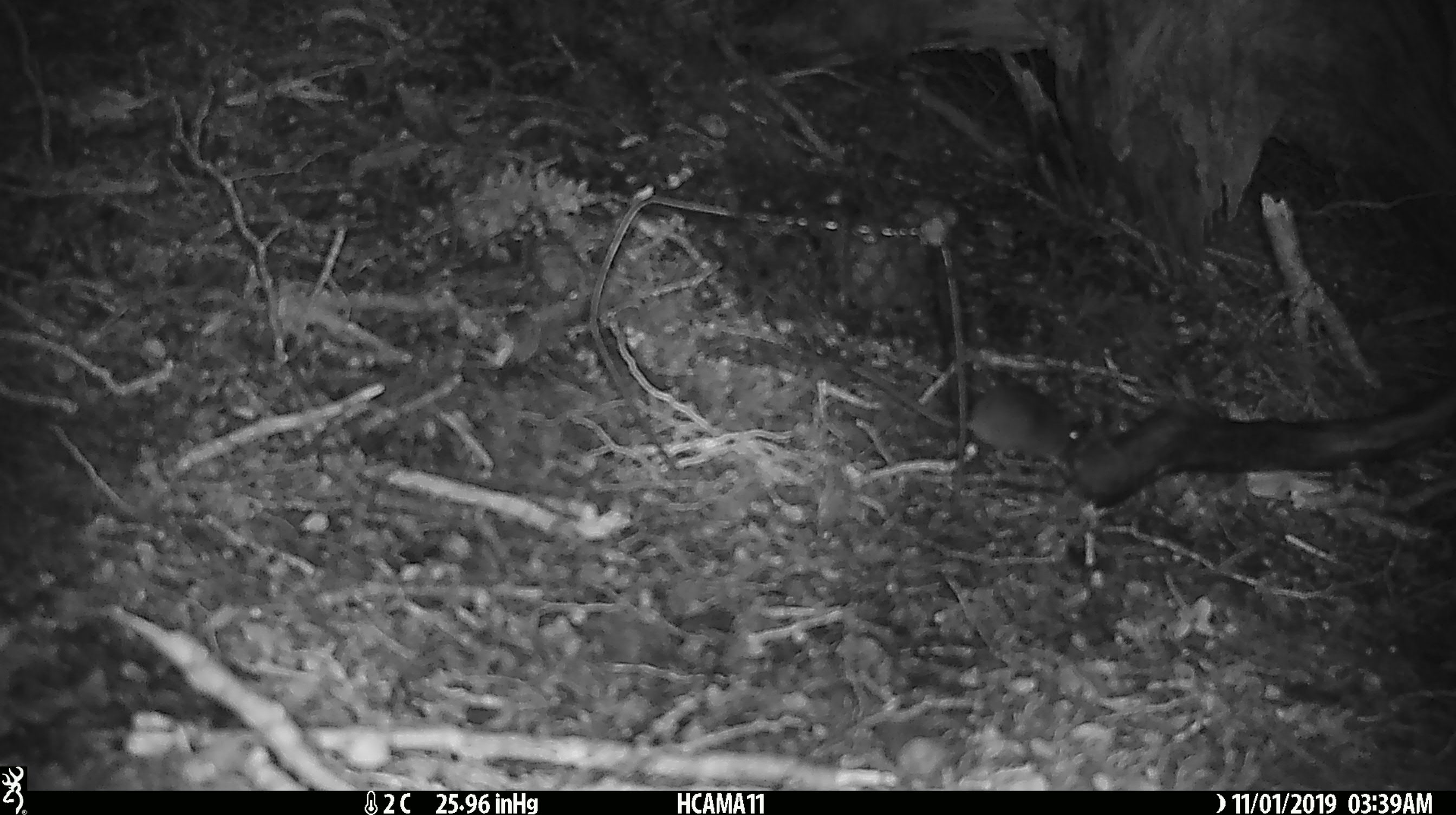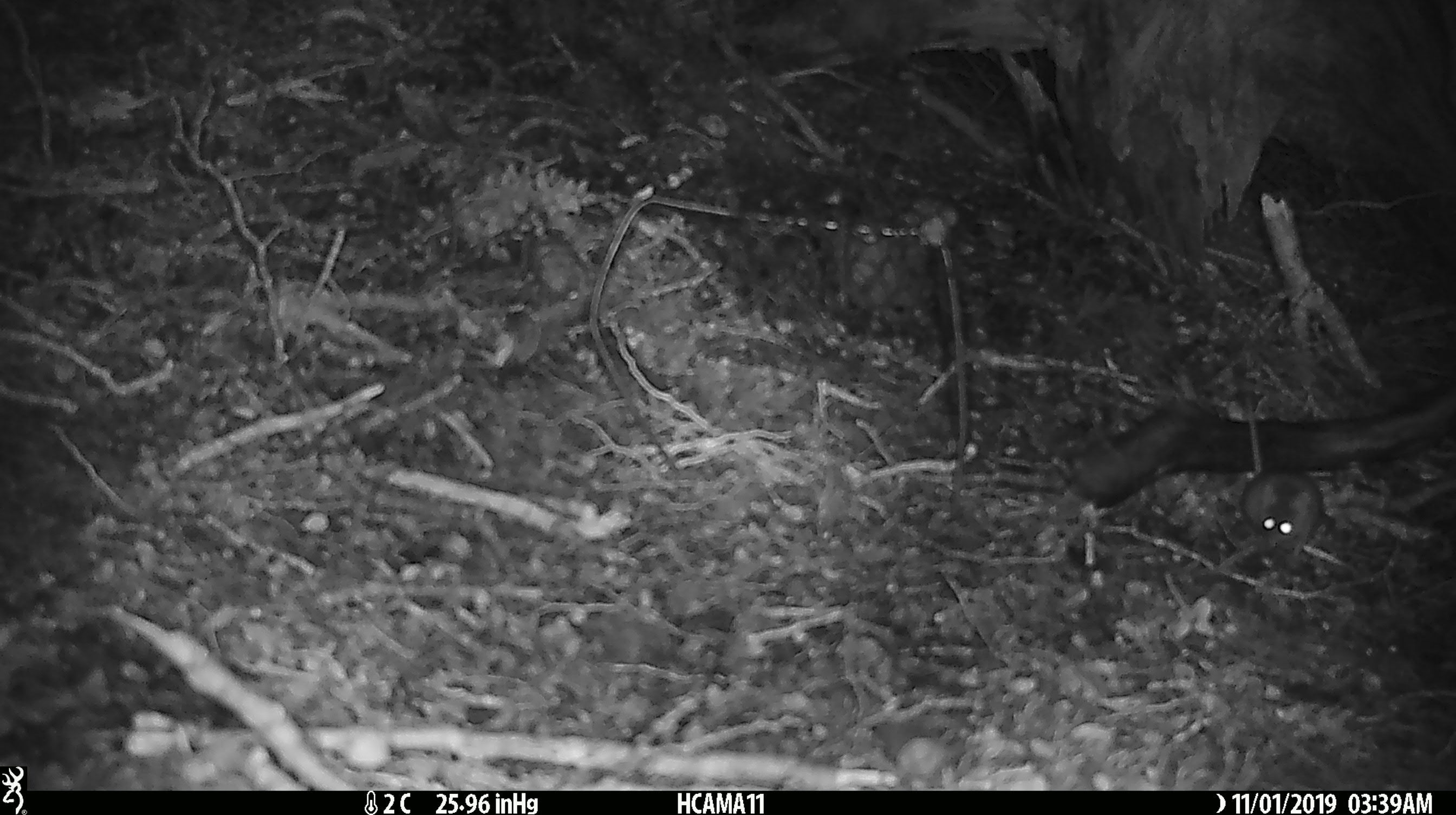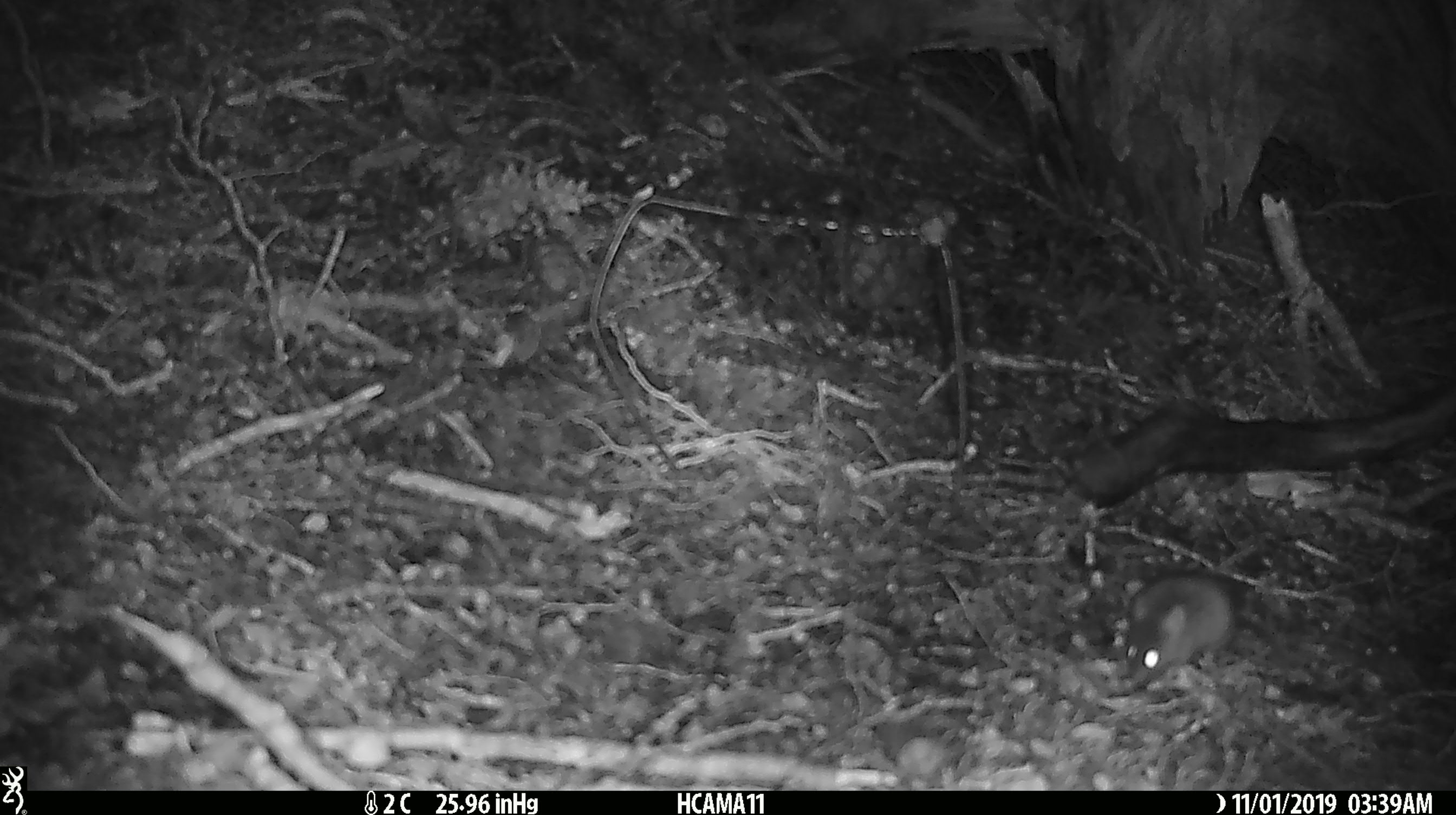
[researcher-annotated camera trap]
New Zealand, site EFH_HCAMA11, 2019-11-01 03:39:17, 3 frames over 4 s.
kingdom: Animalia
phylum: Chordata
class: Mammalia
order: Rodentia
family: Muridae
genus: Mus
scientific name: Mus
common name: mouse